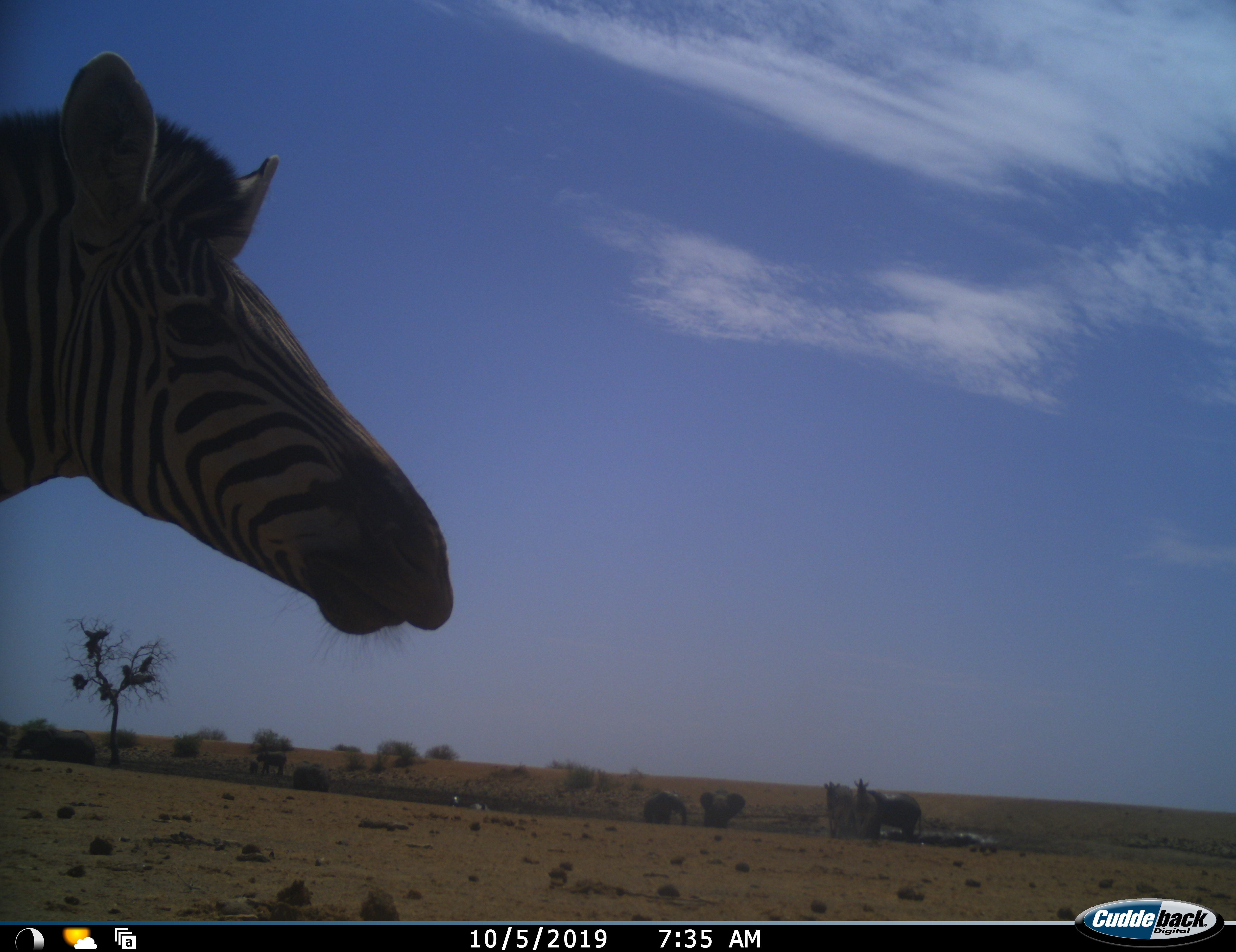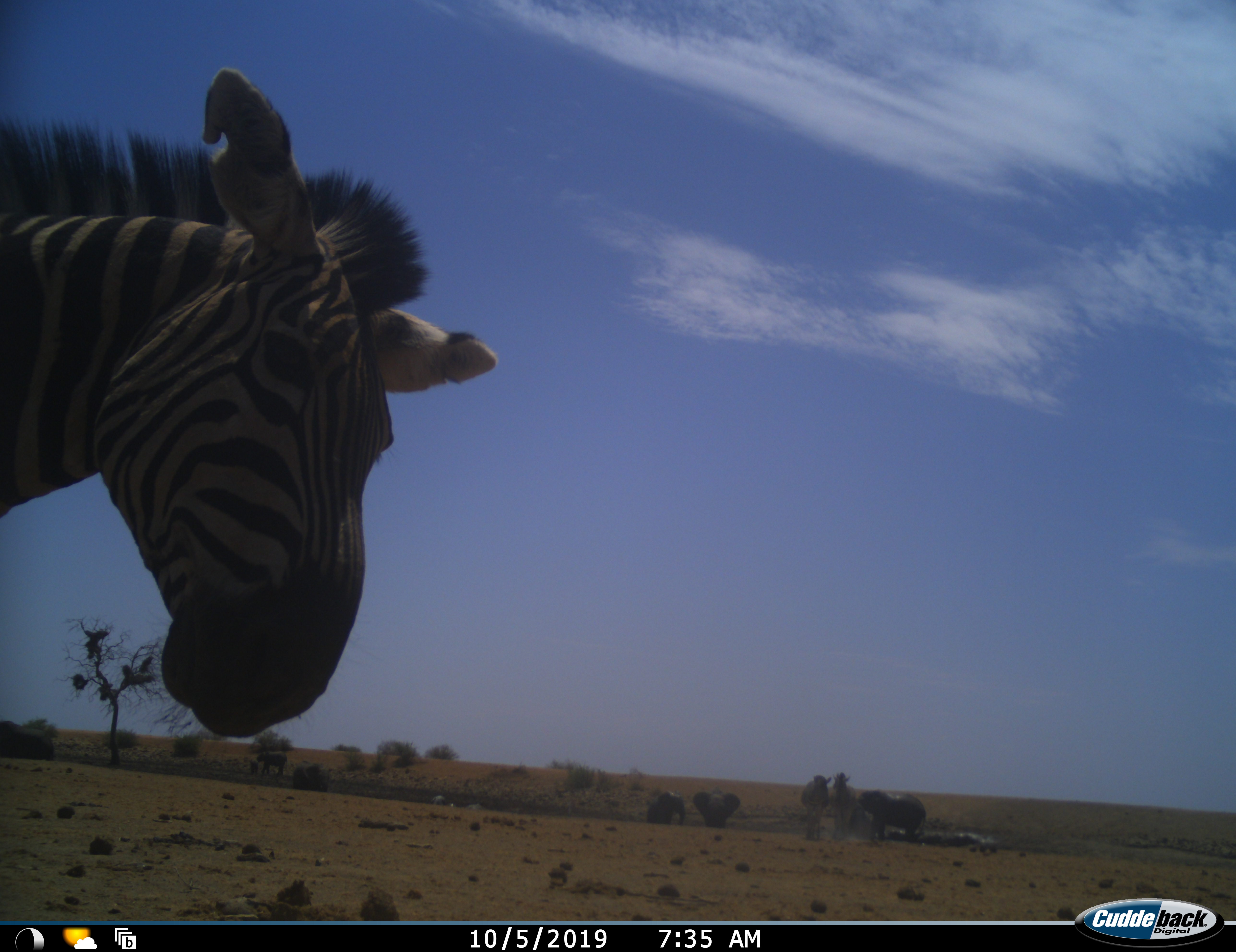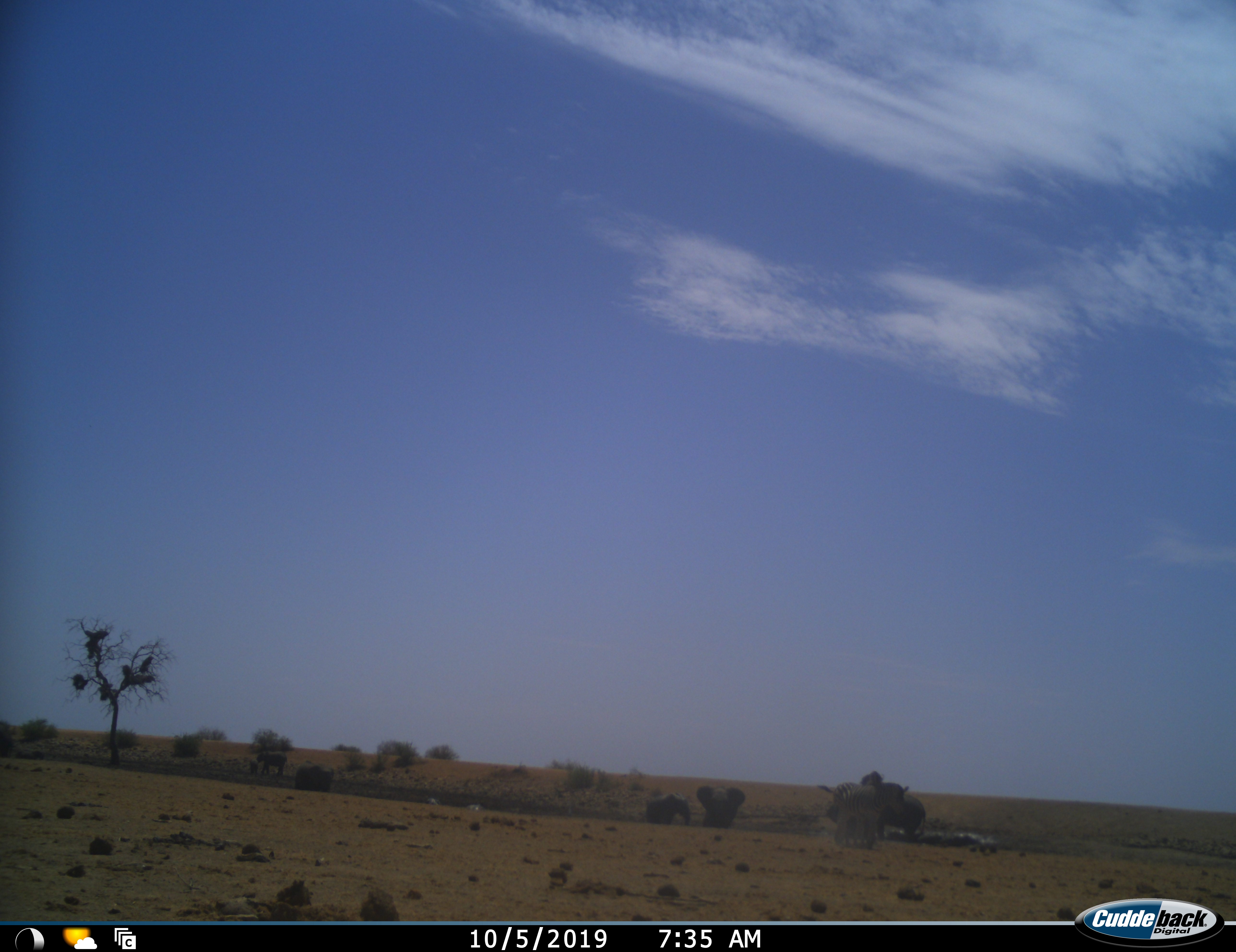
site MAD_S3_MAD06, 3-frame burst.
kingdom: Animalia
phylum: Chordata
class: Mammalia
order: Proboscidea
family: Elephantidae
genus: Loxodonta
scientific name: Loxodonta africana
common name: african bush elephant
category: elephant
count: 4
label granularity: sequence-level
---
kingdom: Animalia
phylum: Chordata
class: Mammalia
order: Perissodactyla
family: Equidae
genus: Equus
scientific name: Equus quagga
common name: plains zebra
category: zebraplains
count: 3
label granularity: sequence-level